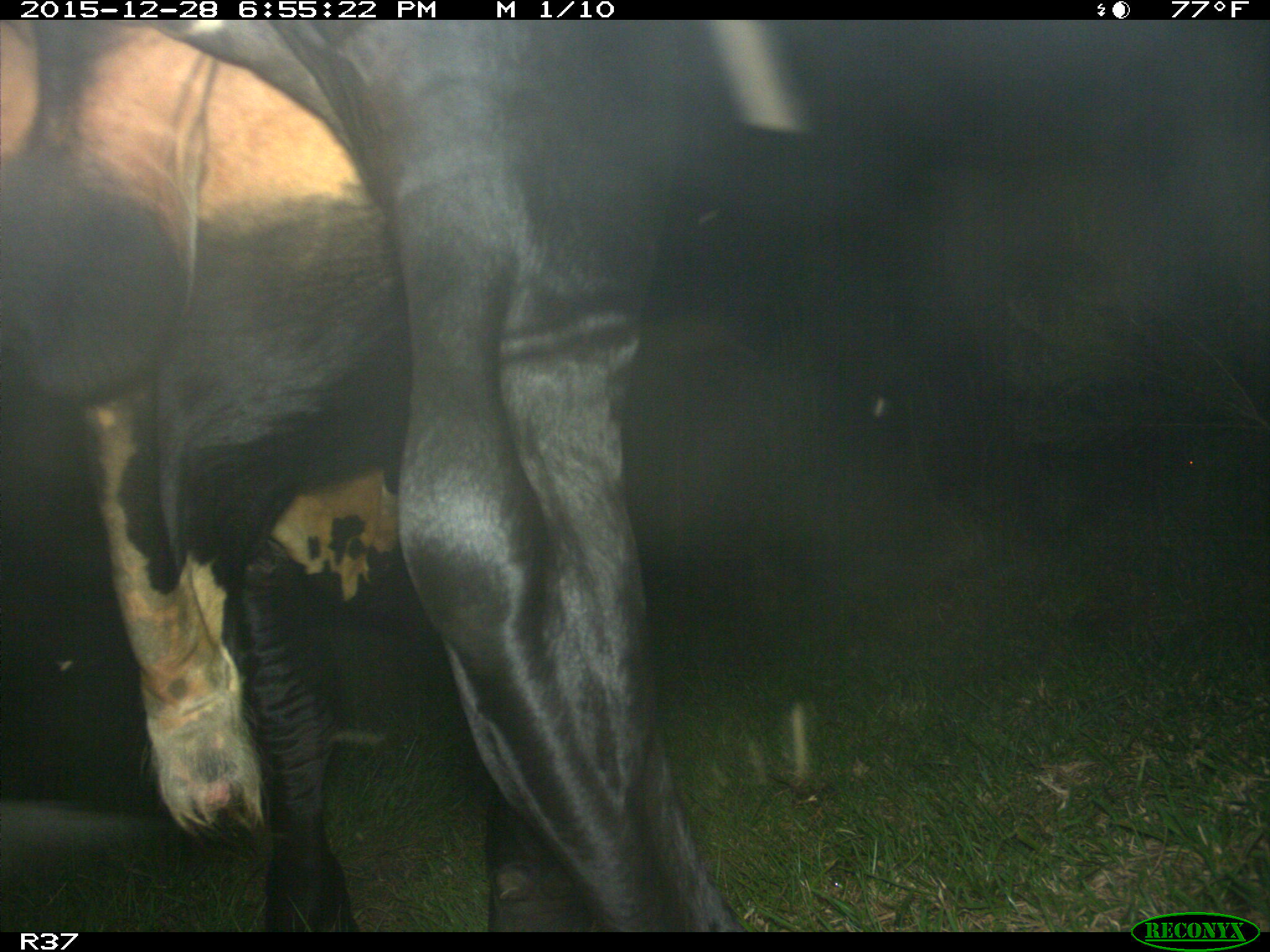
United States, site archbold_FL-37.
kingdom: Animalia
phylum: Chordata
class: Mammalia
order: Artiodactyla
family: Bovidae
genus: Bos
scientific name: Bos taurus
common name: domestic cow